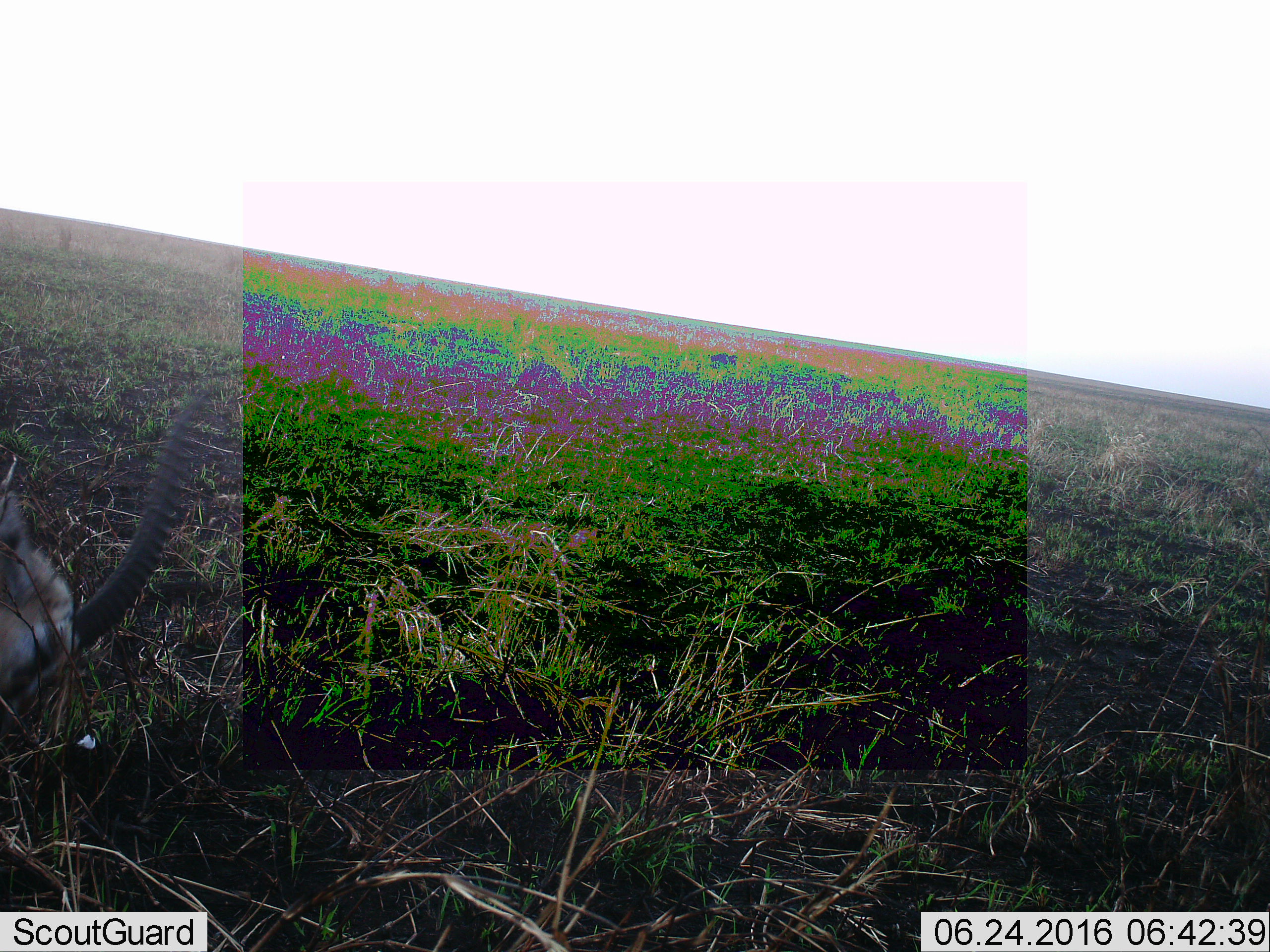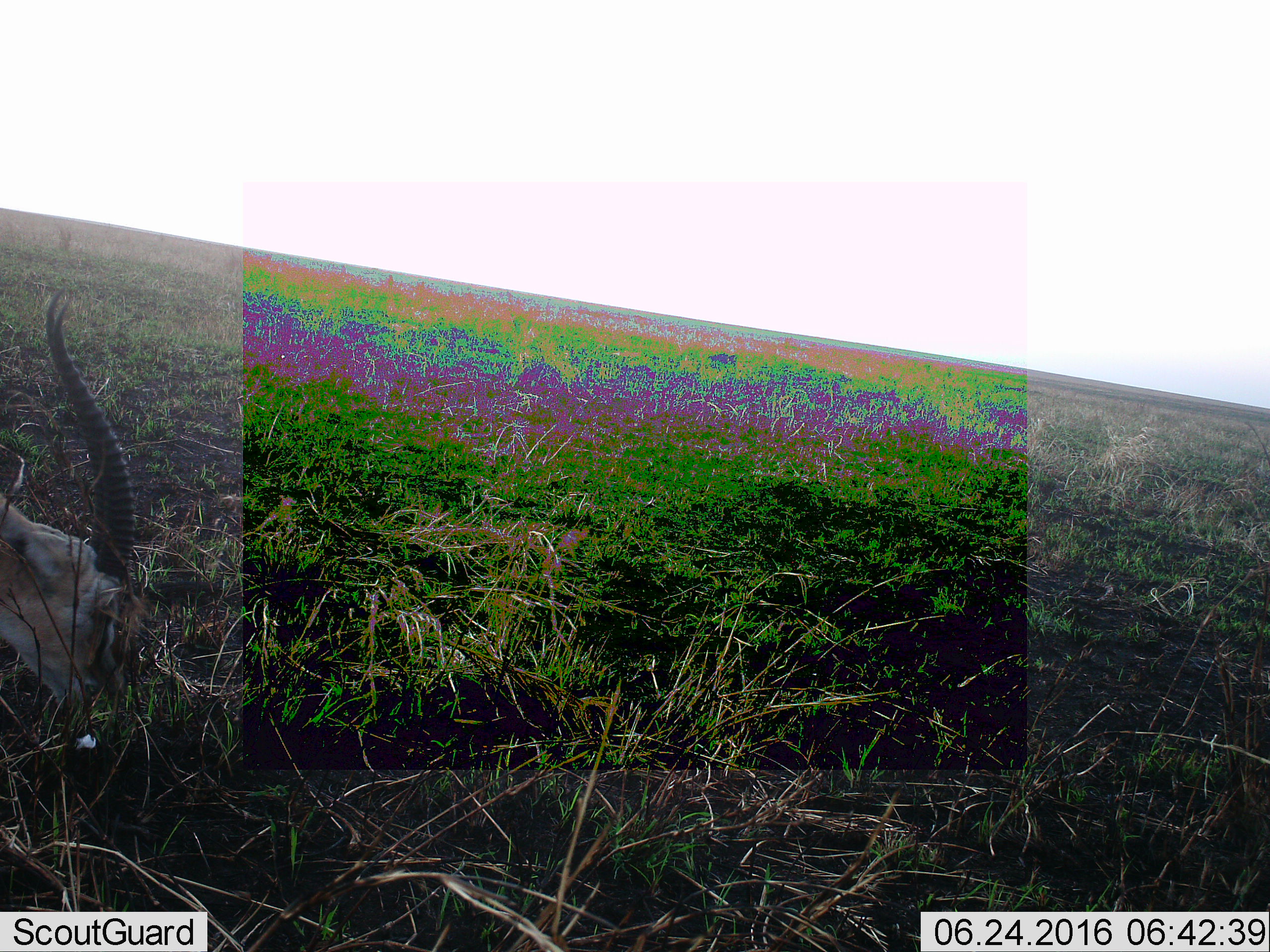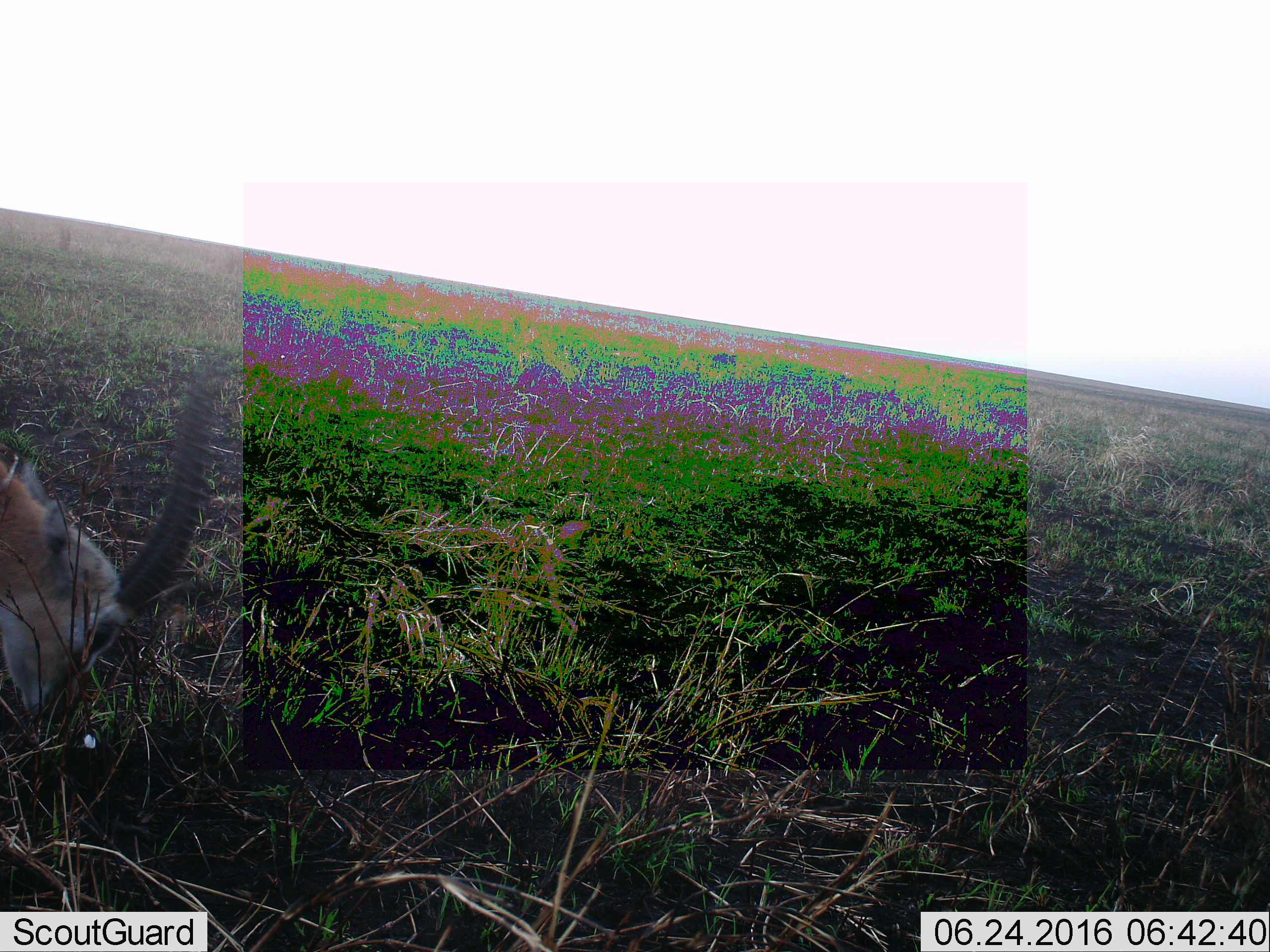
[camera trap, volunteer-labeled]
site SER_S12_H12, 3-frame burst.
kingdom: Animalia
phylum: Chordata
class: Mammalia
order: Artiodactyla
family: Bovidae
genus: Eudorcas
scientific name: Eudorcas thomsonii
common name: thomson's gazelle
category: gazellethomsons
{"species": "gazellethomsons (thomson's gazelle) (Eudorcas thomsonii)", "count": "1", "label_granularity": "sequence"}